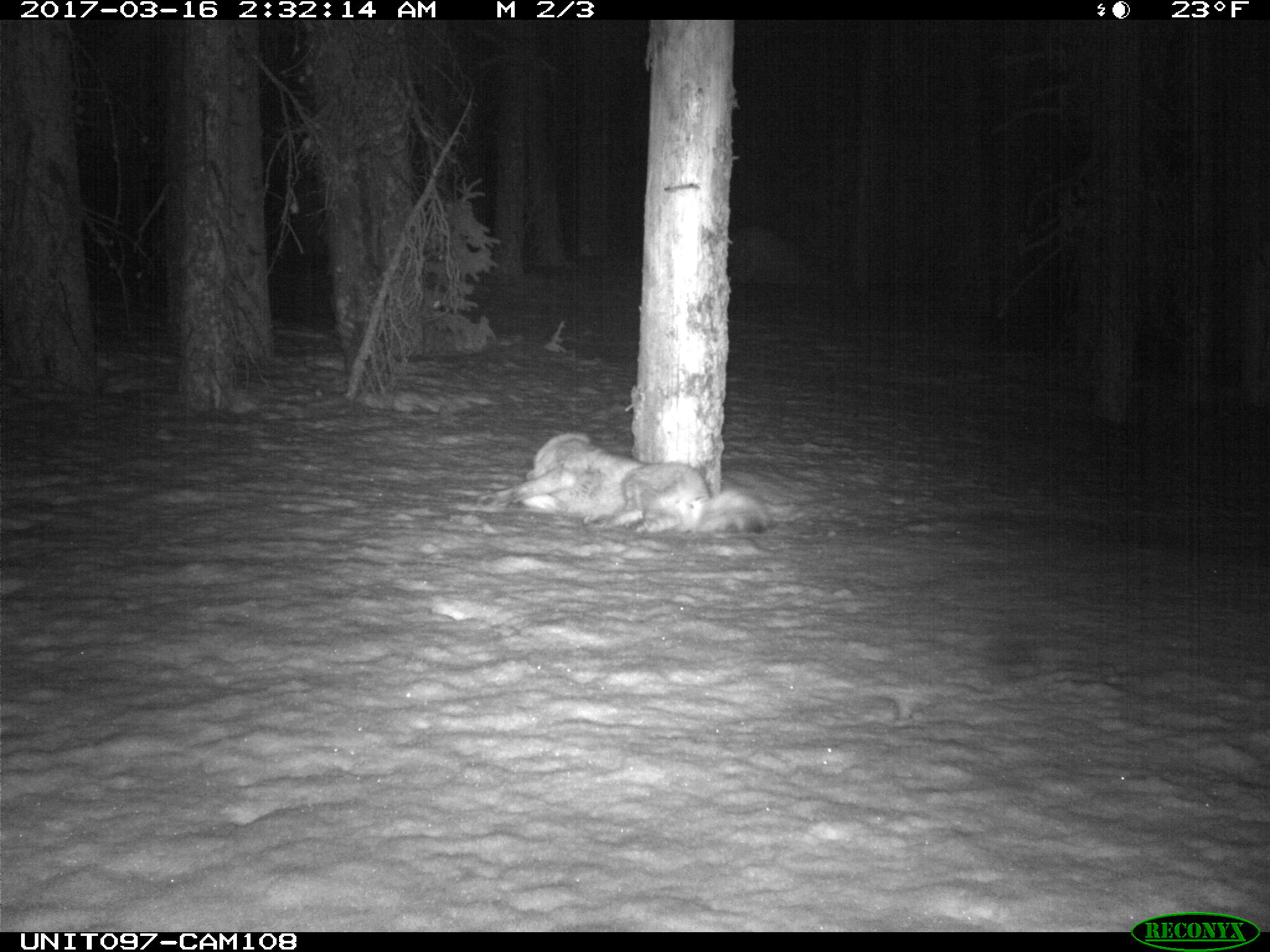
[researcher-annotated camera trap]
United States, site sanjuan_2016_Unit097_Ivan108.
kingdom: Animalia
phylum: Chordata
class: Mammalia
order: Carnivora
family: Canidae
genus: Canis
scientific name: Canis latrans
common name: coyote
Canis latrans (coyote).